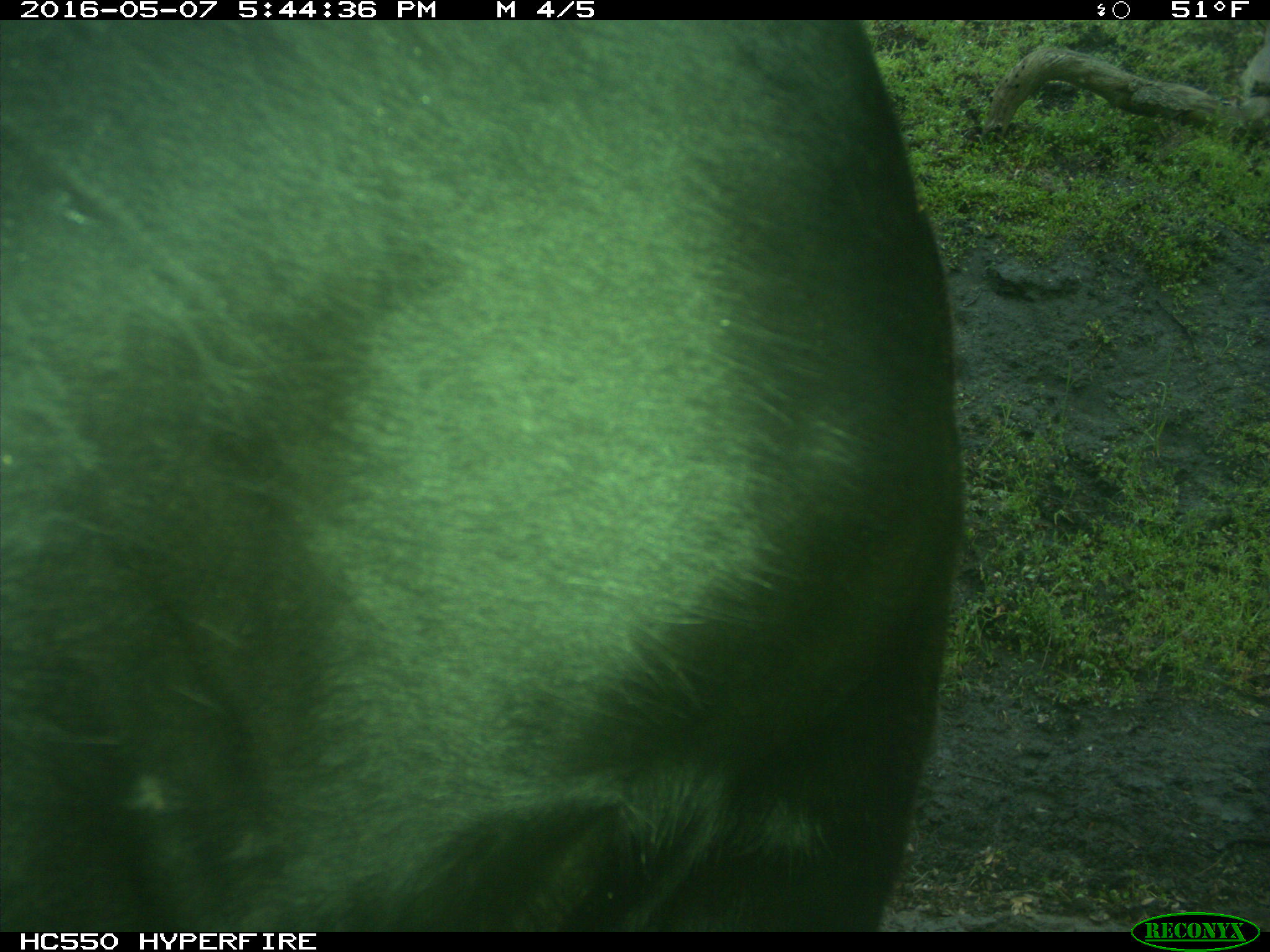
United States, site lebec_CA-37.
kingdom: Animalia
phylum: Chordata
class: Mammalia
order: Artiodactyla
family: Bovidae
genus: Bos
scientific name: Bos taurus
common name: domestic cow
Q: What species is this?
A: Bos taurus (domestic cow).